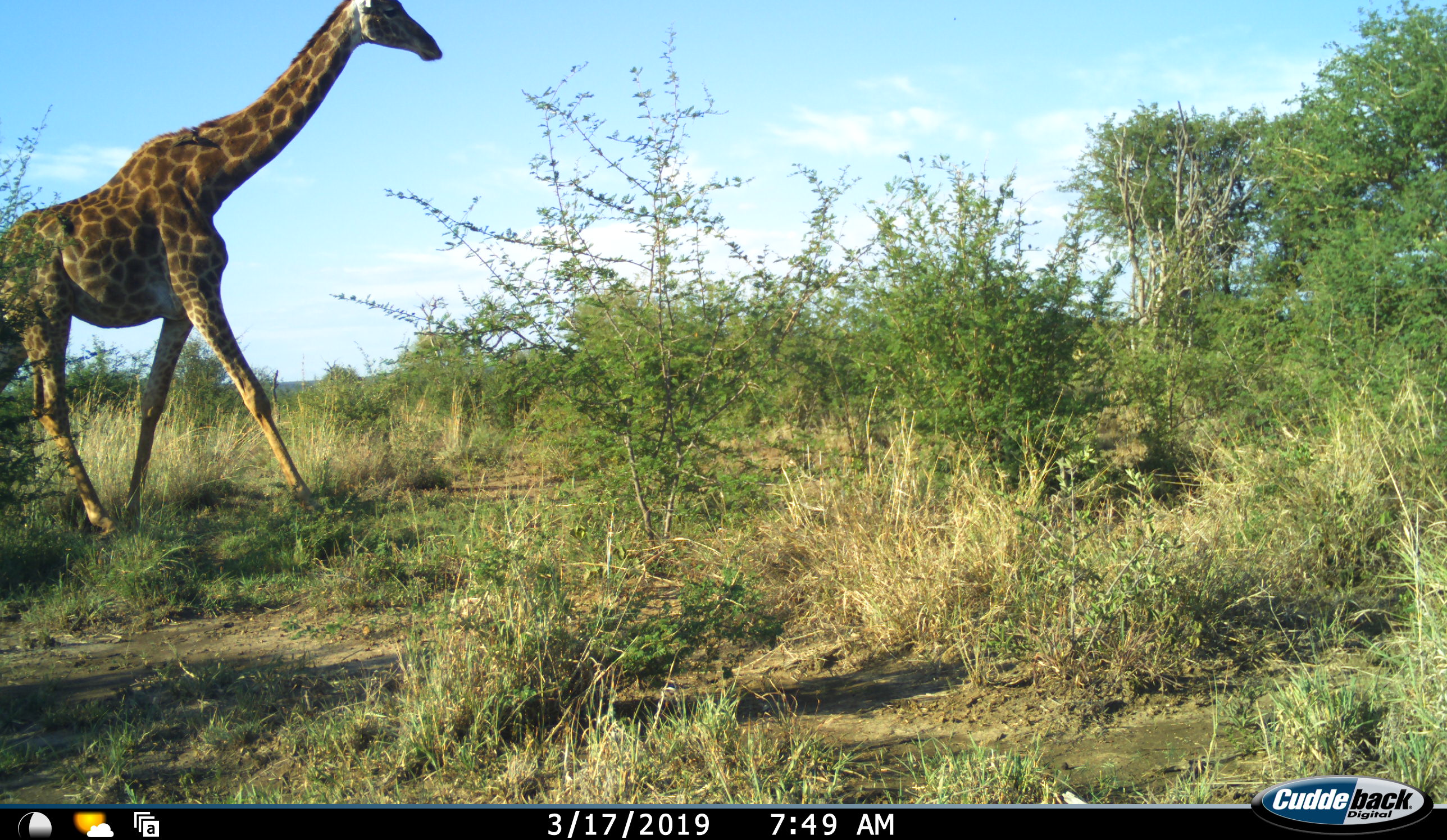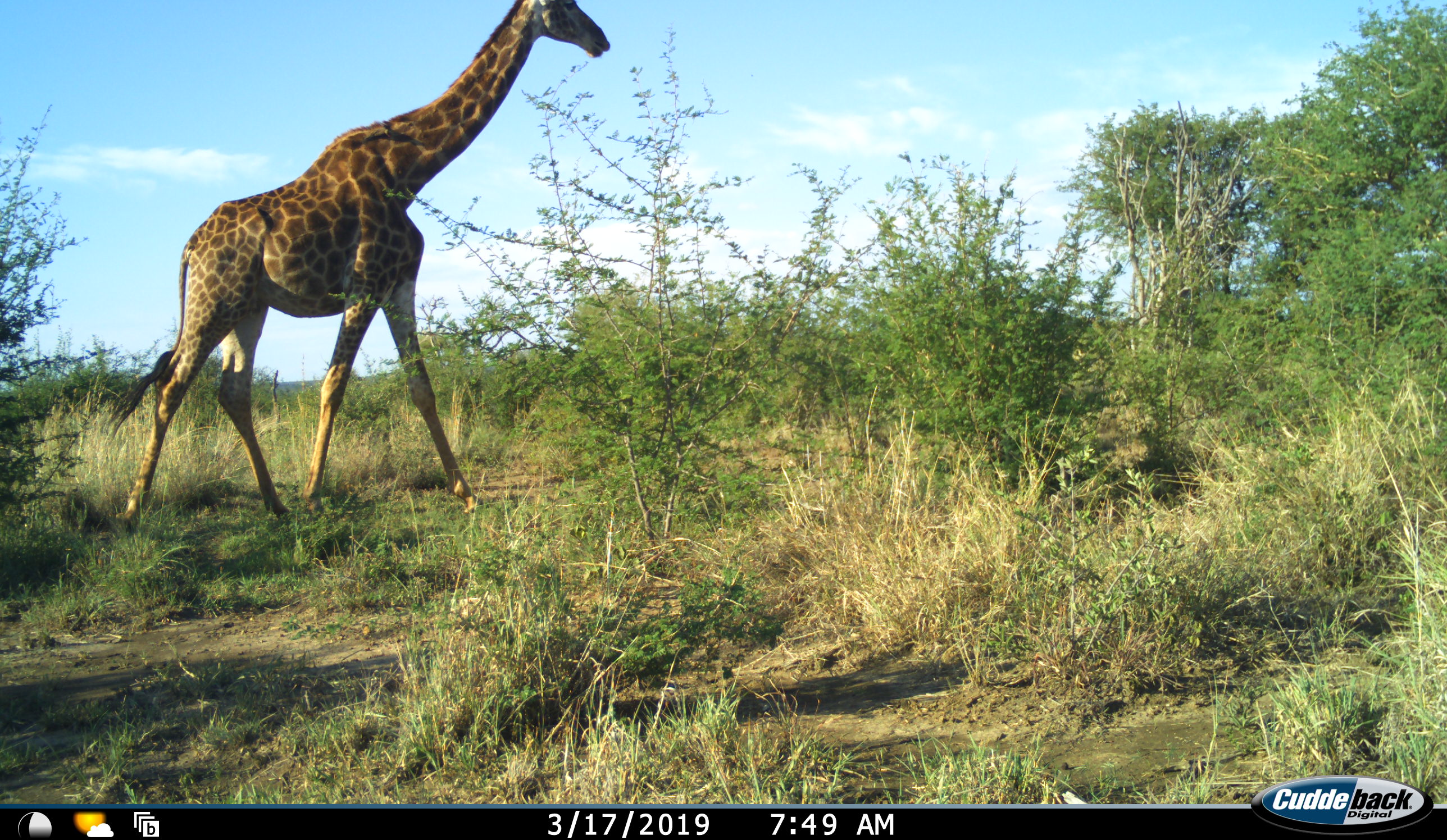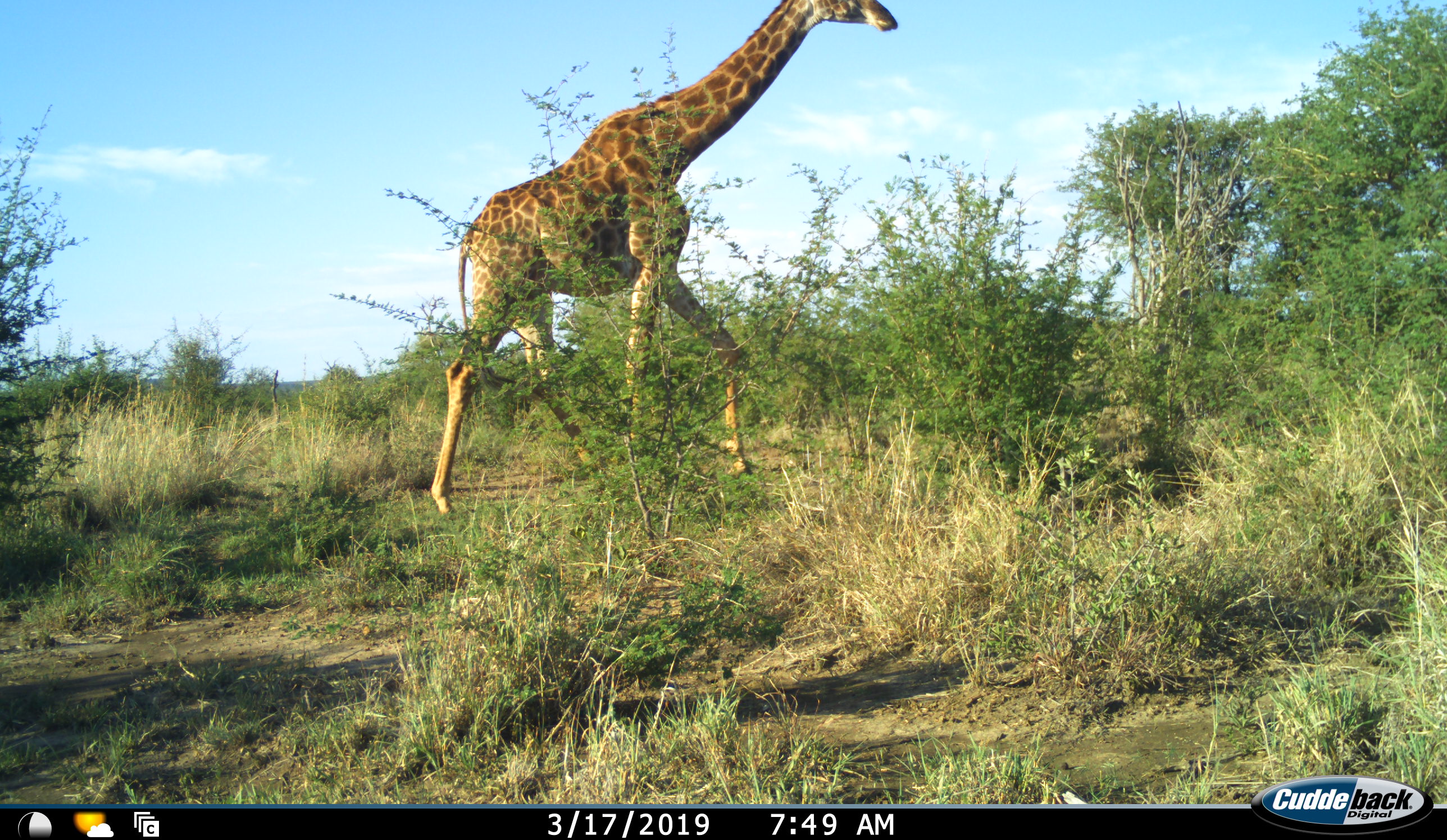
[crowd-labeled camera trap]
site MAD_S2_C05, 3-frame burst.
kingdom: Animalia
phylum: Chordata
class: Mammalia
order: Artiodactyla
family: Giraffidae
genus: Giraffa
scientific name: Giraffa camelopardalis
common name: giraffe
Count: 1.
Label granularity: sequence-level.